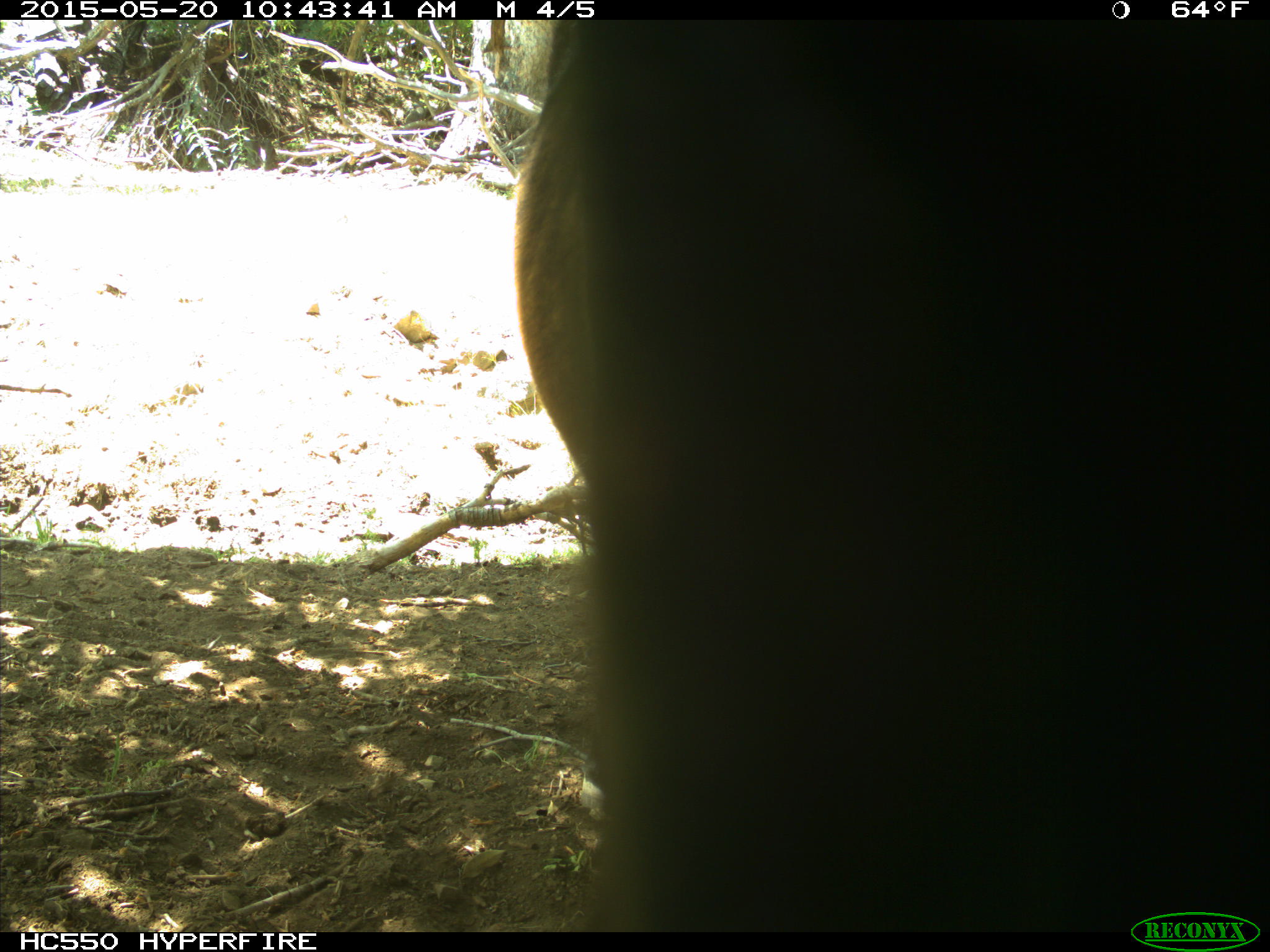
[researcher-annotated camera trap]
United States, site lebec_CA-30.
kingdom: Animalia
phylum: Chordata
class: Mammalia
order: Artiodactyla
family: Bovidae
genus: Bos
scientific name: Bos taurus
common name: domestic cow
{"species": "Bos taurus (domestic cow)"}